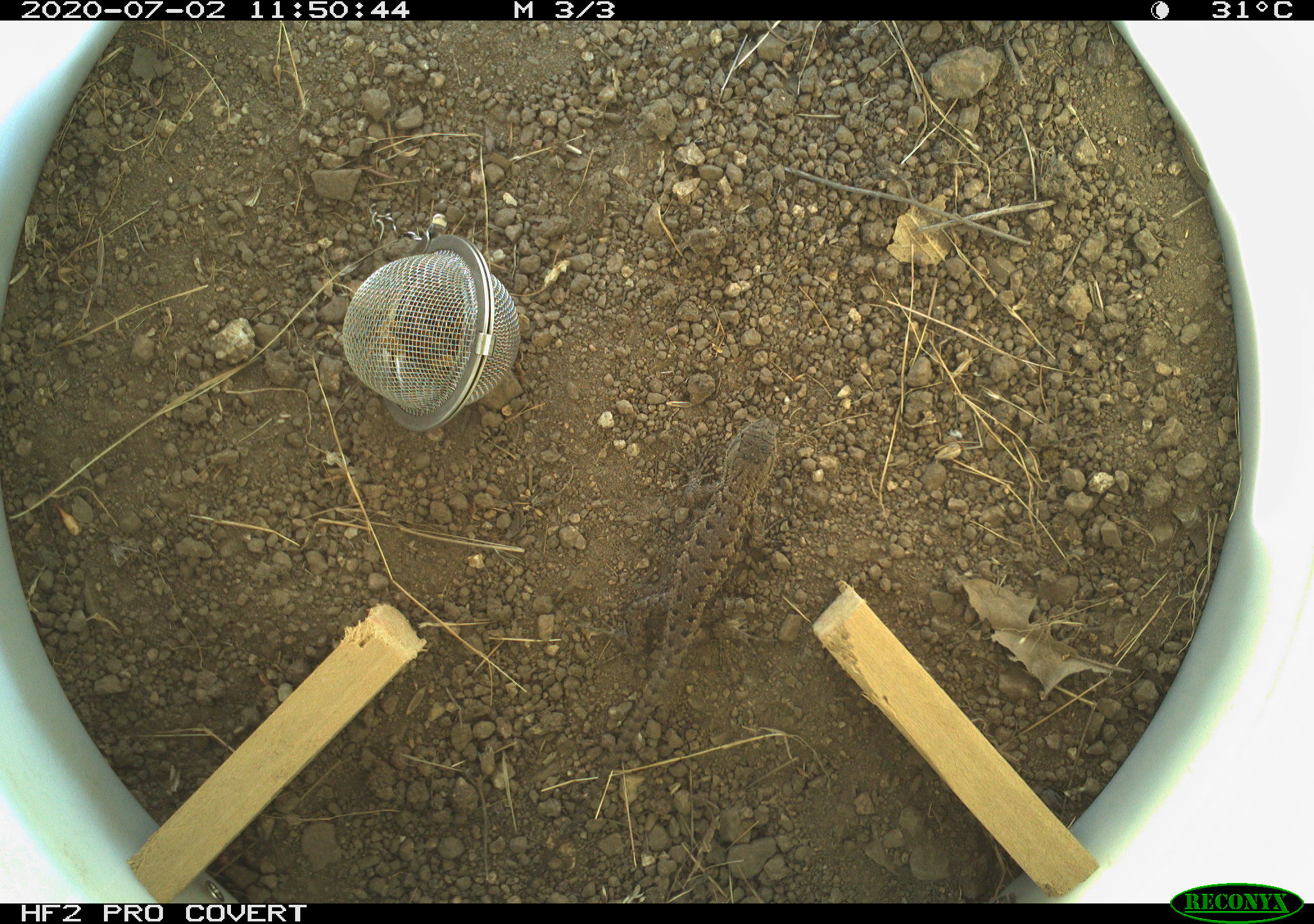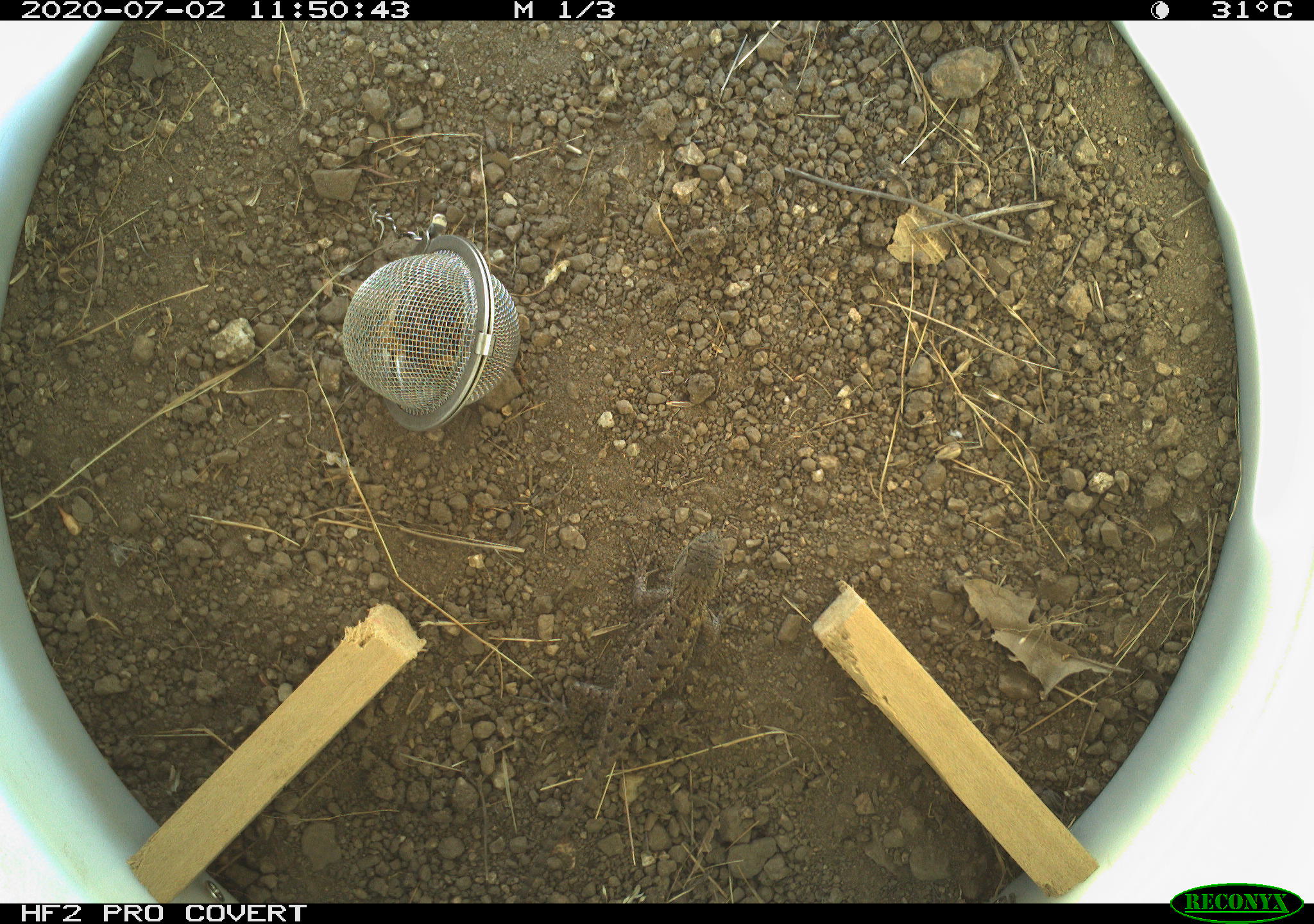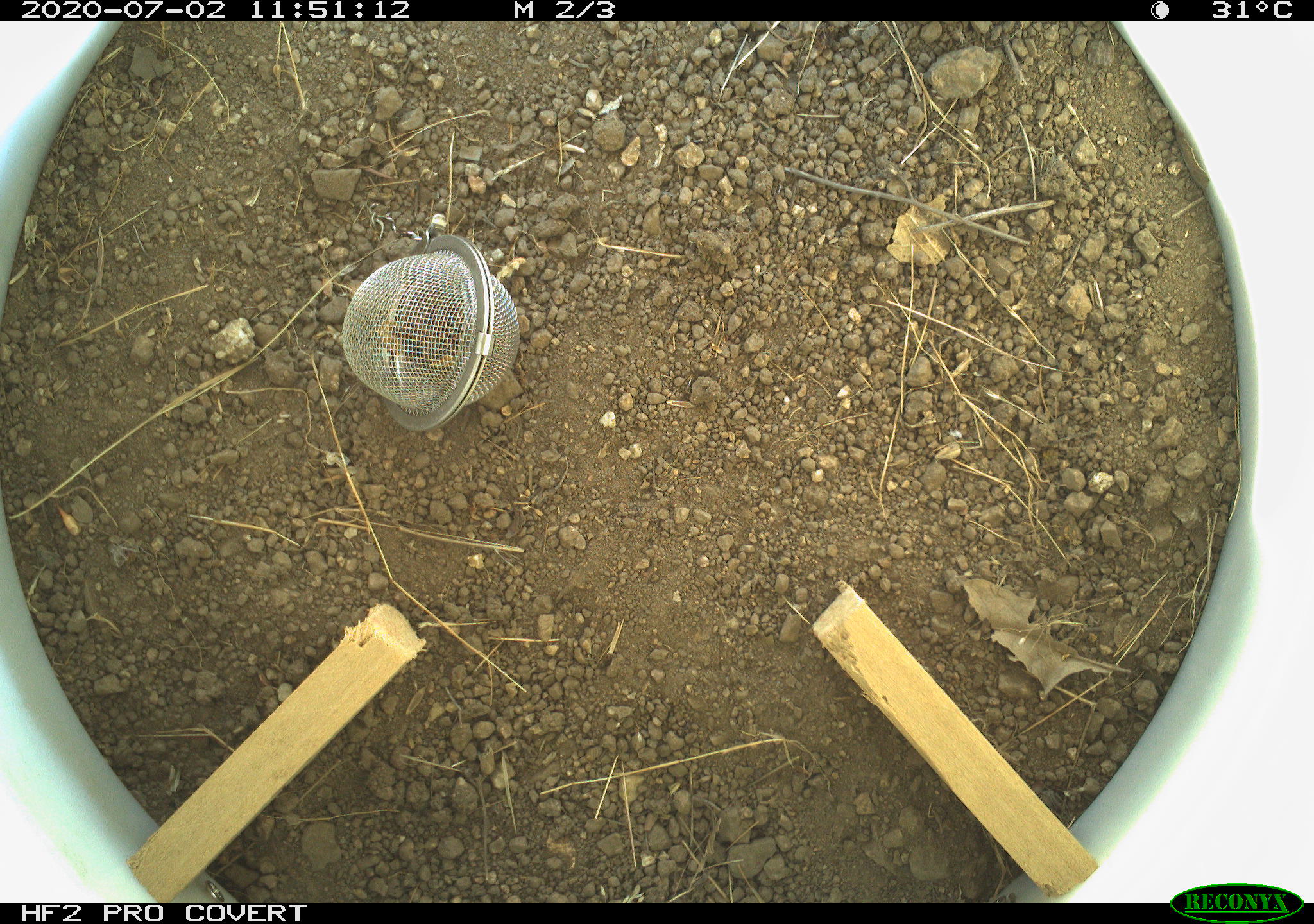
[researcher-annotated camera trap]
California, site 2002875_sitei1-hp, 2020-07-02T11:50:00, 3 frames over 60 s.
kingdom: Animalia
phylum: Chordata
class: Reptilia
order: Squamata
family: Phrynosomatidae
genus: Sceloporus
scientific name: Sceloporus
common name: spiny lizards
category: sceloporus species